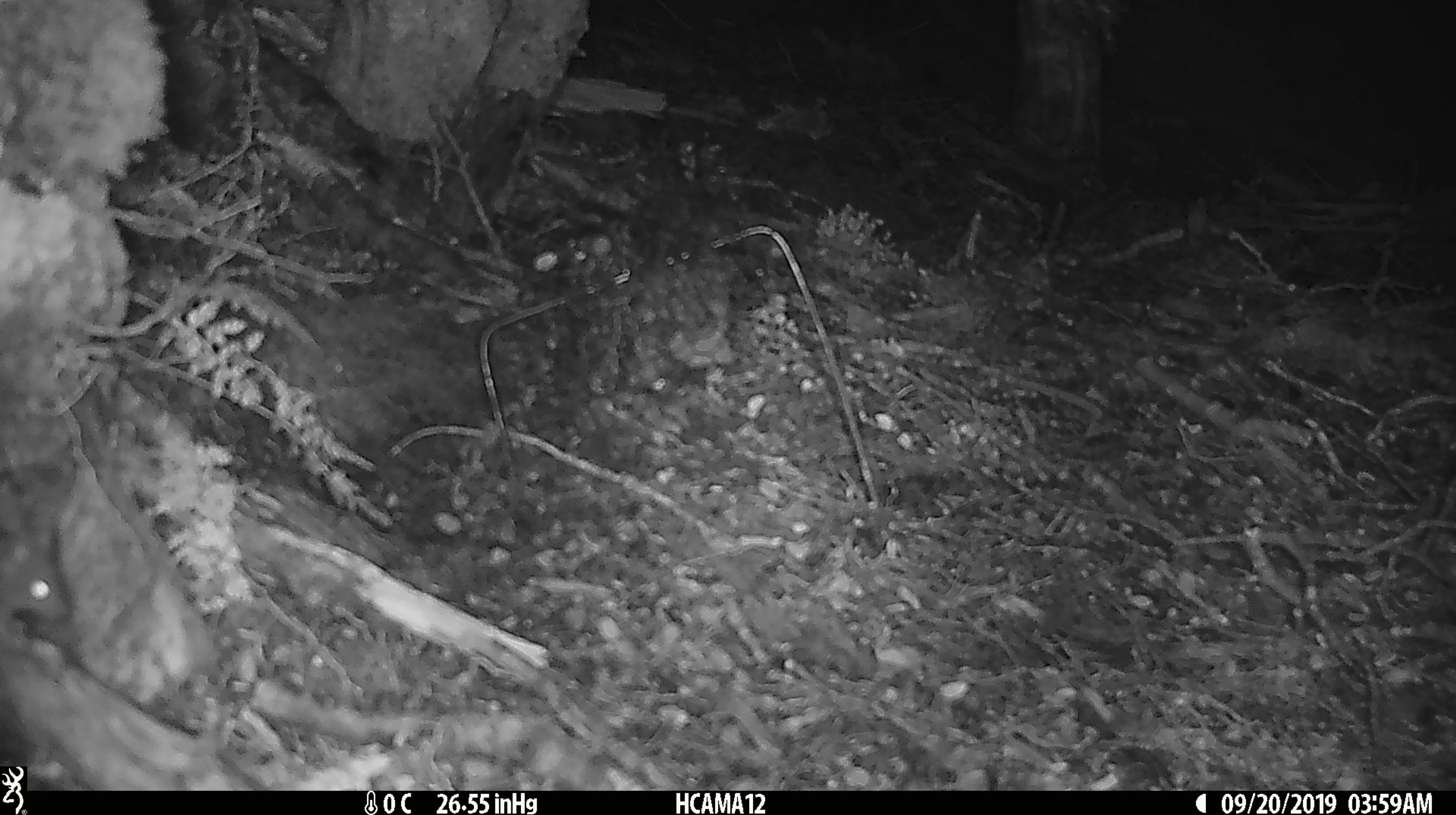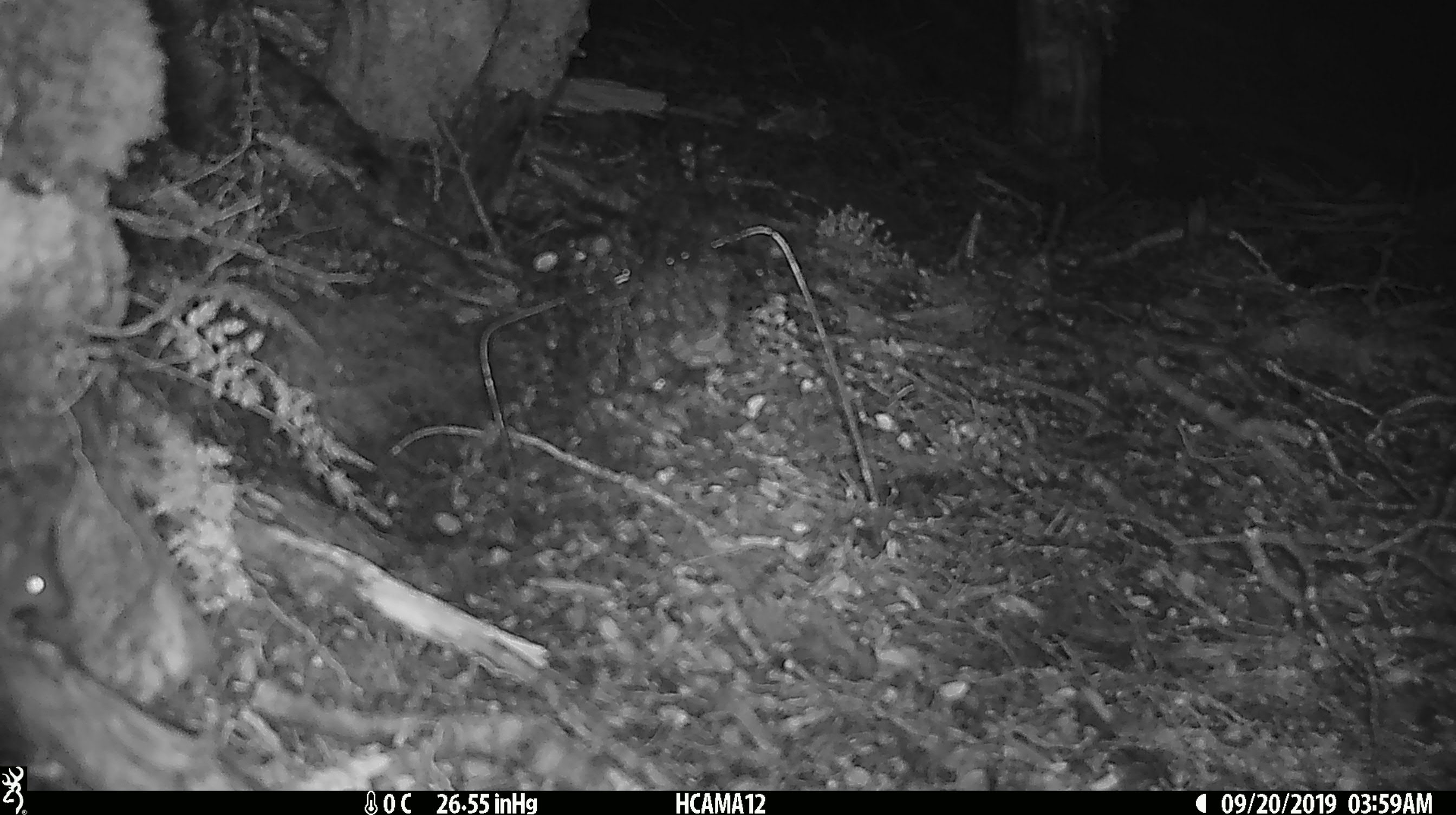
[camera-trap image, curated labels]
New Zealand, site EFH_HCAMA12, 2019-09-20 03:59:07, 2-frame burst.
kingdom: Animalia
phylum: Chordata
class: Mammalia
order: Rodentia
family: Muridae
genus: Mus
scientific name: Mus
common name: mouse